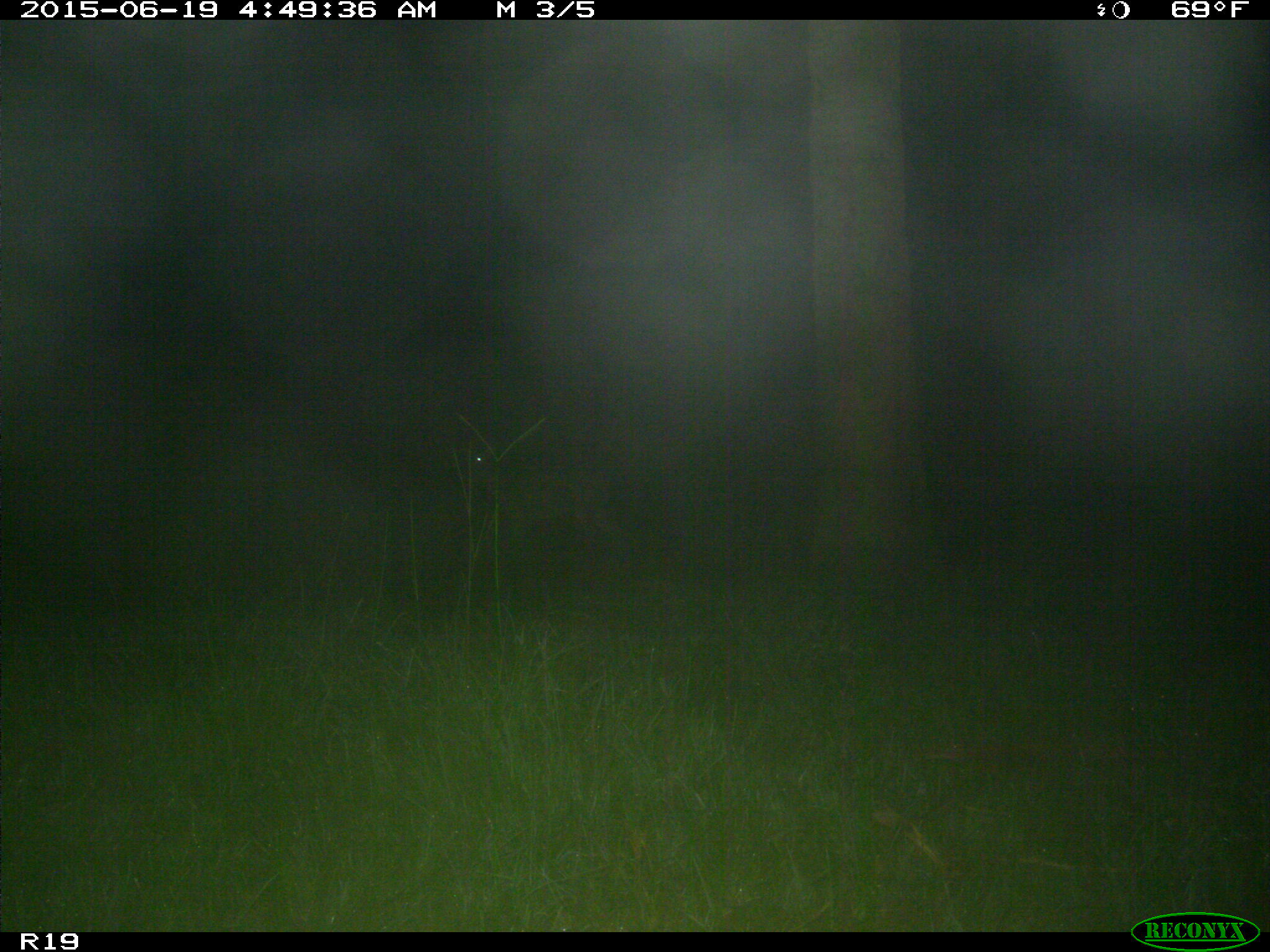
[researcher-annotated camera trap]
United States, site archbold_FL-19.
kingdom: Animalia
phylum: Chordata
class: Mammalia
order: Artiodactyla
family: Cervidae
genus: Odocoileus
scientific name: Odocoileus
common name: deer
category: unidentified deer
Unidentified deer (deer) (Odocoileus).